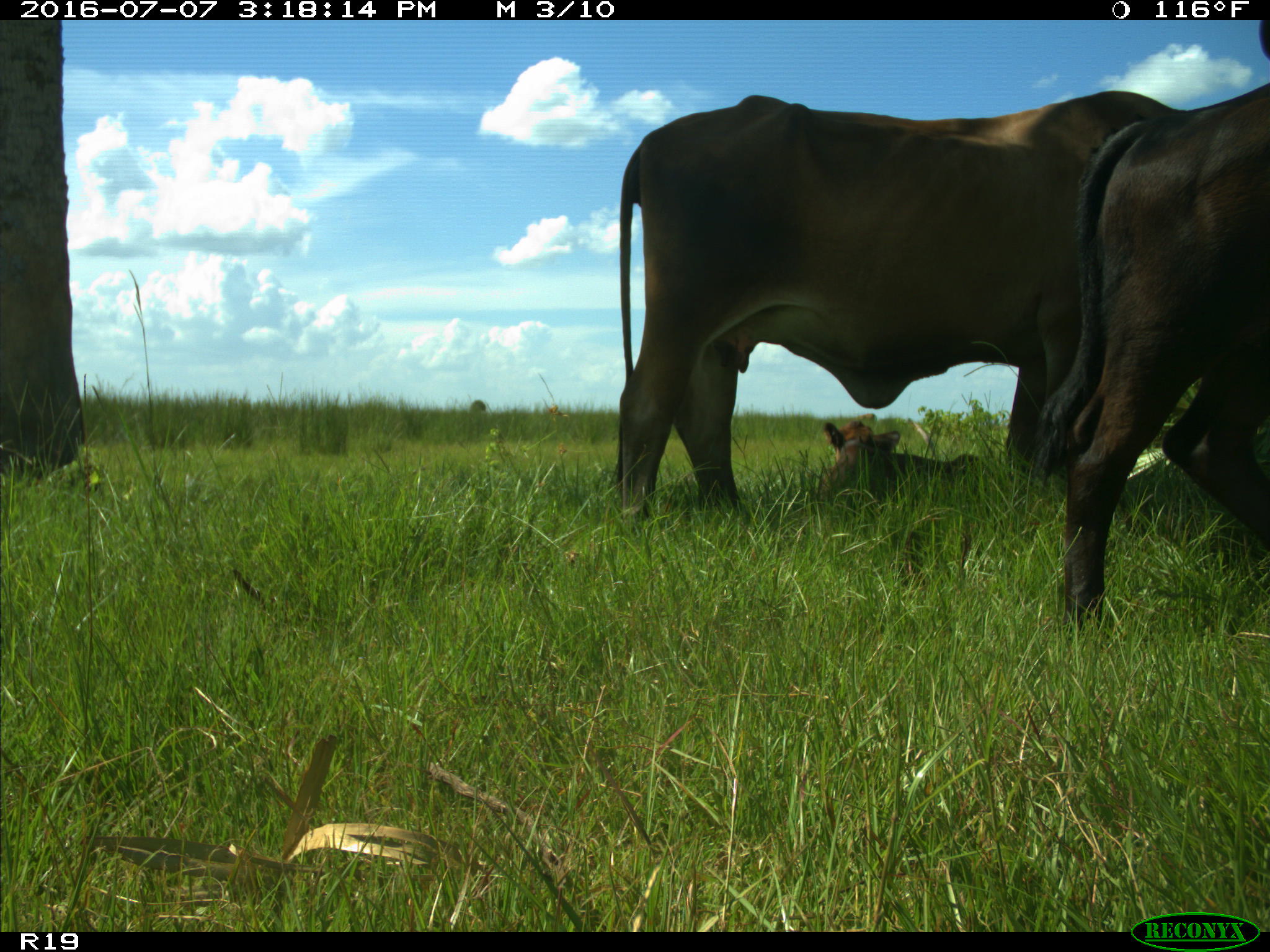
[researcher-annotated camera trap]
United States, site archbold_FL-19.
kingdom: Animalia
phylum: Chordata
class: Mammalia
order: Artiodactyla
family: Bovidae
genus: Bos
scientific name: Bos taurus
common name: domestic cow